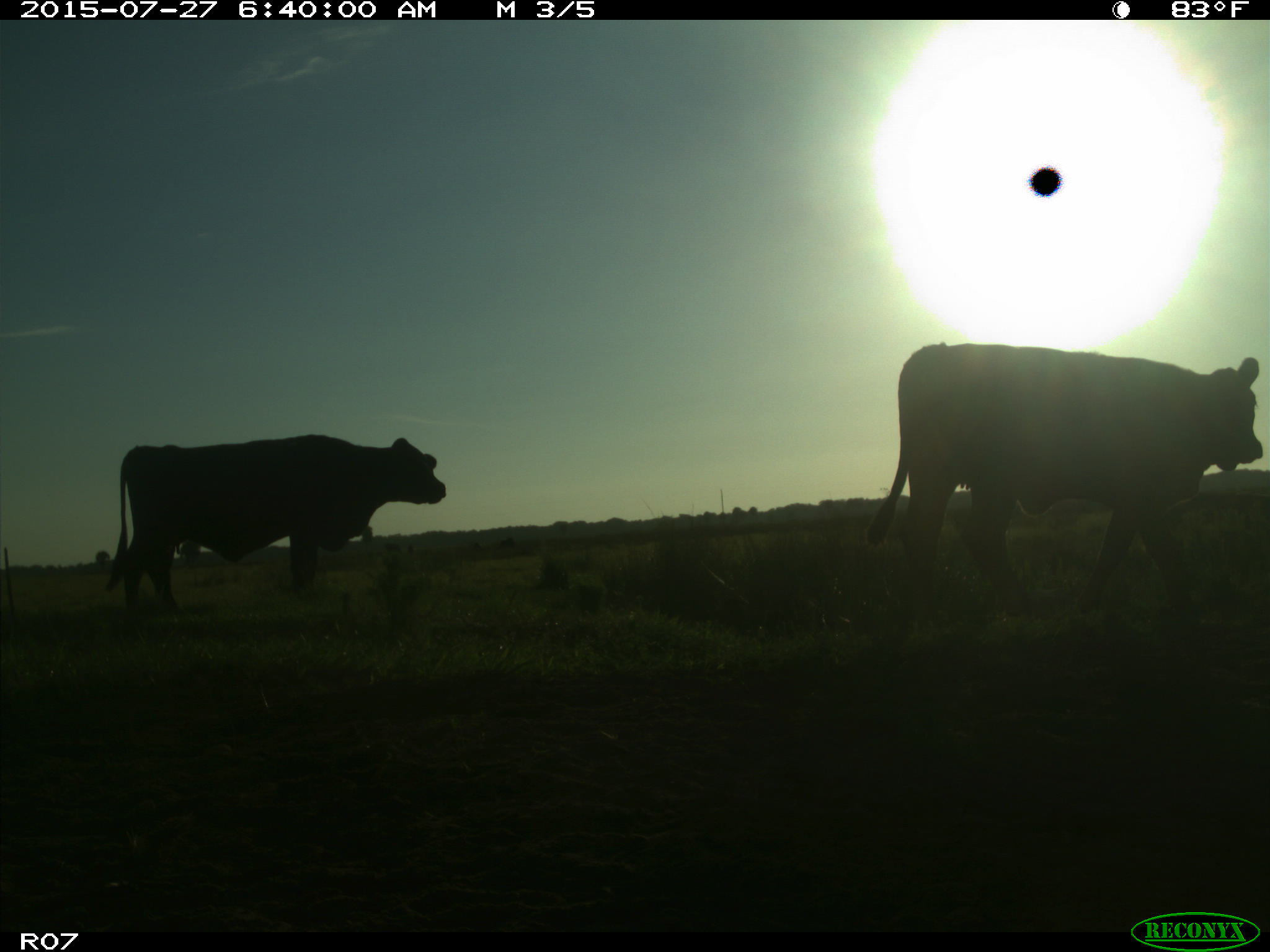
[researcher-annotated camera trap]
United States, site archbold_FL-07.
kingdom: Animalia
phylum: Chordata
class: Mammalia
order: Artiodactyla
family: Bovidae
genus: Bos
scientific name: Bos taurus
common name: domestic cow